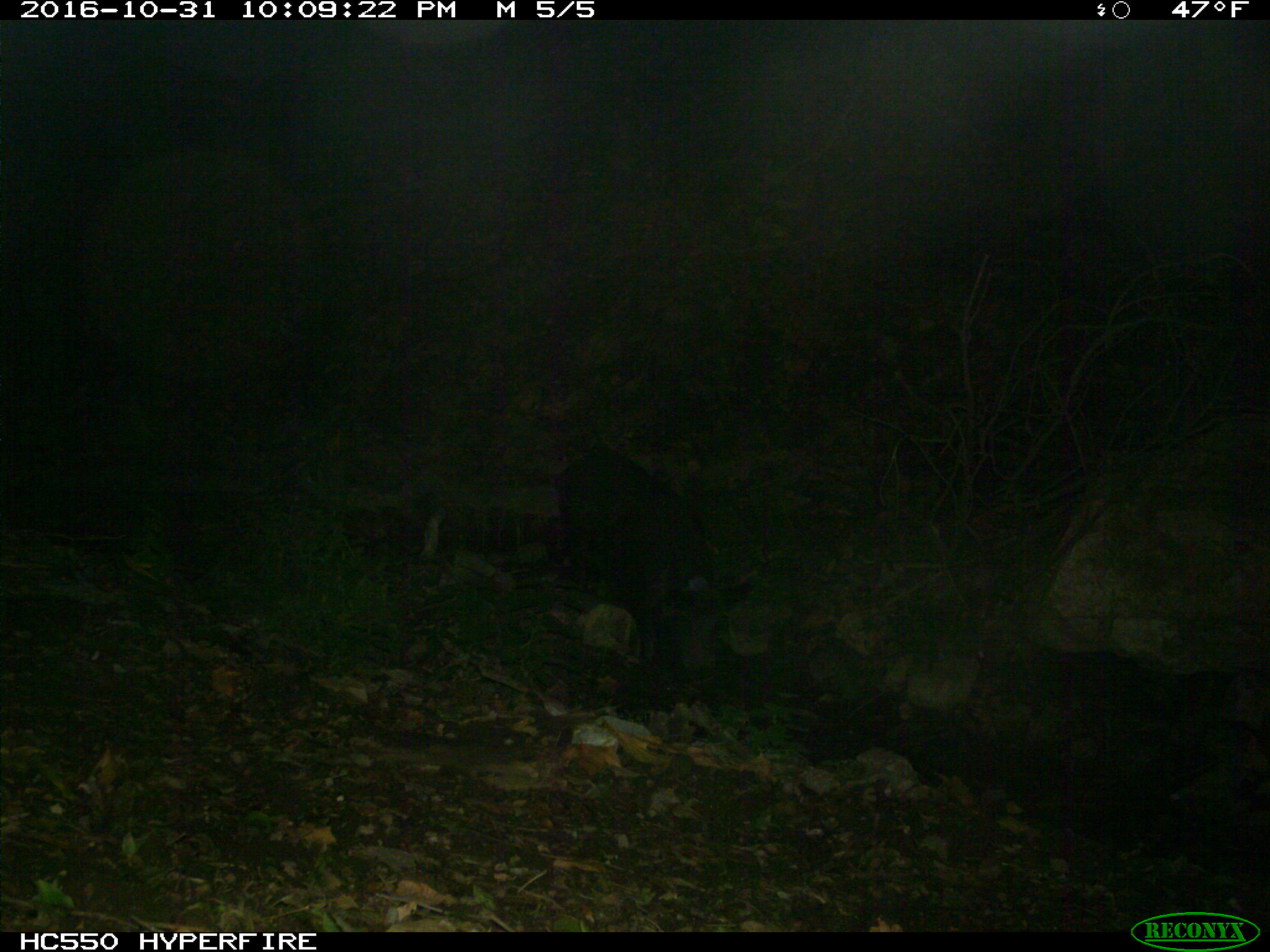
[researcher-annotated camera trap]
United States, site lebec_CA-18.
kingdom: Animalia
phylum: Chordata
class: Mammalia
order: Artiodactyla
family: Suidae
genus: Sus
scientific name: Sus scrofa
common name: wild boar